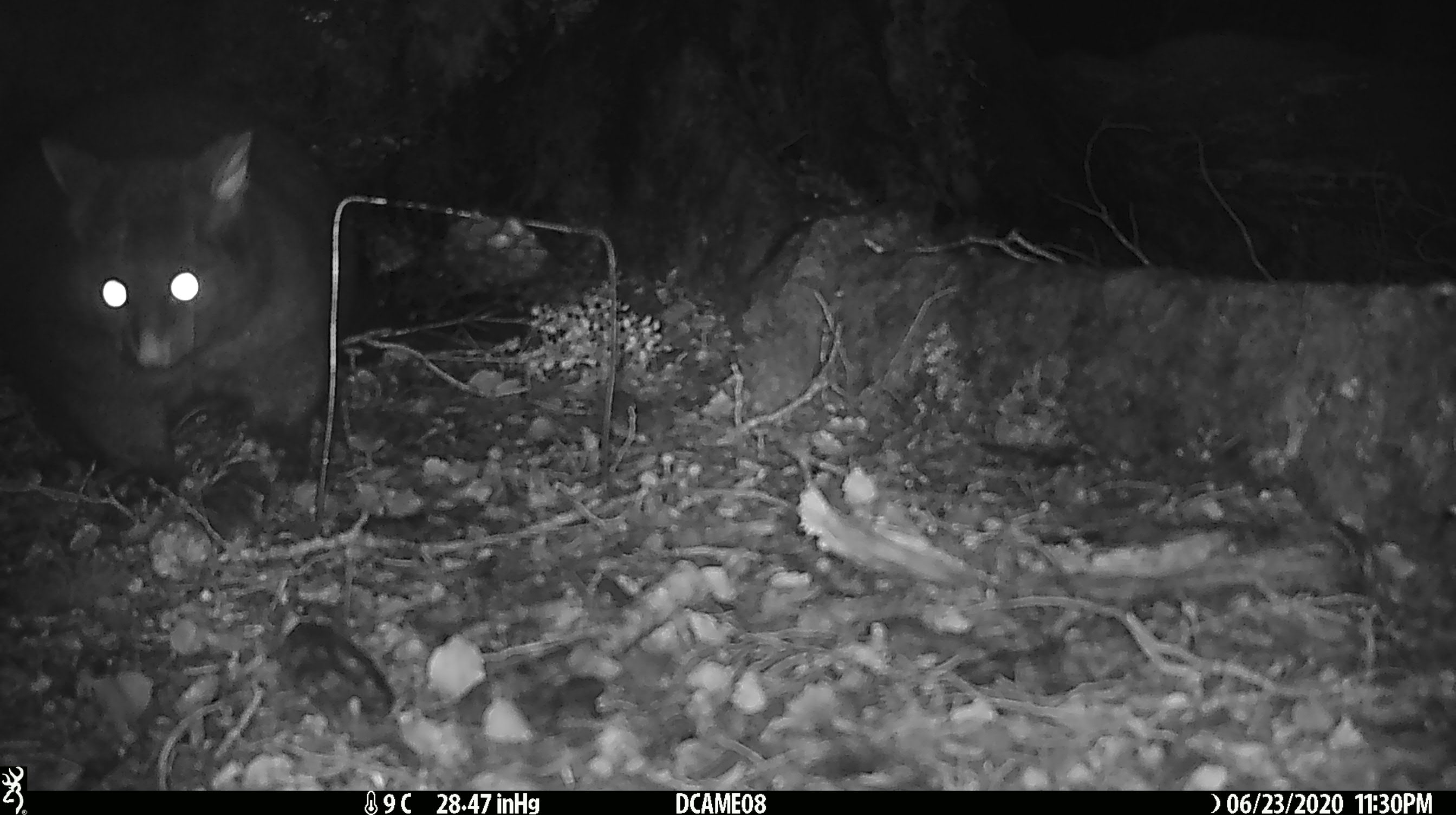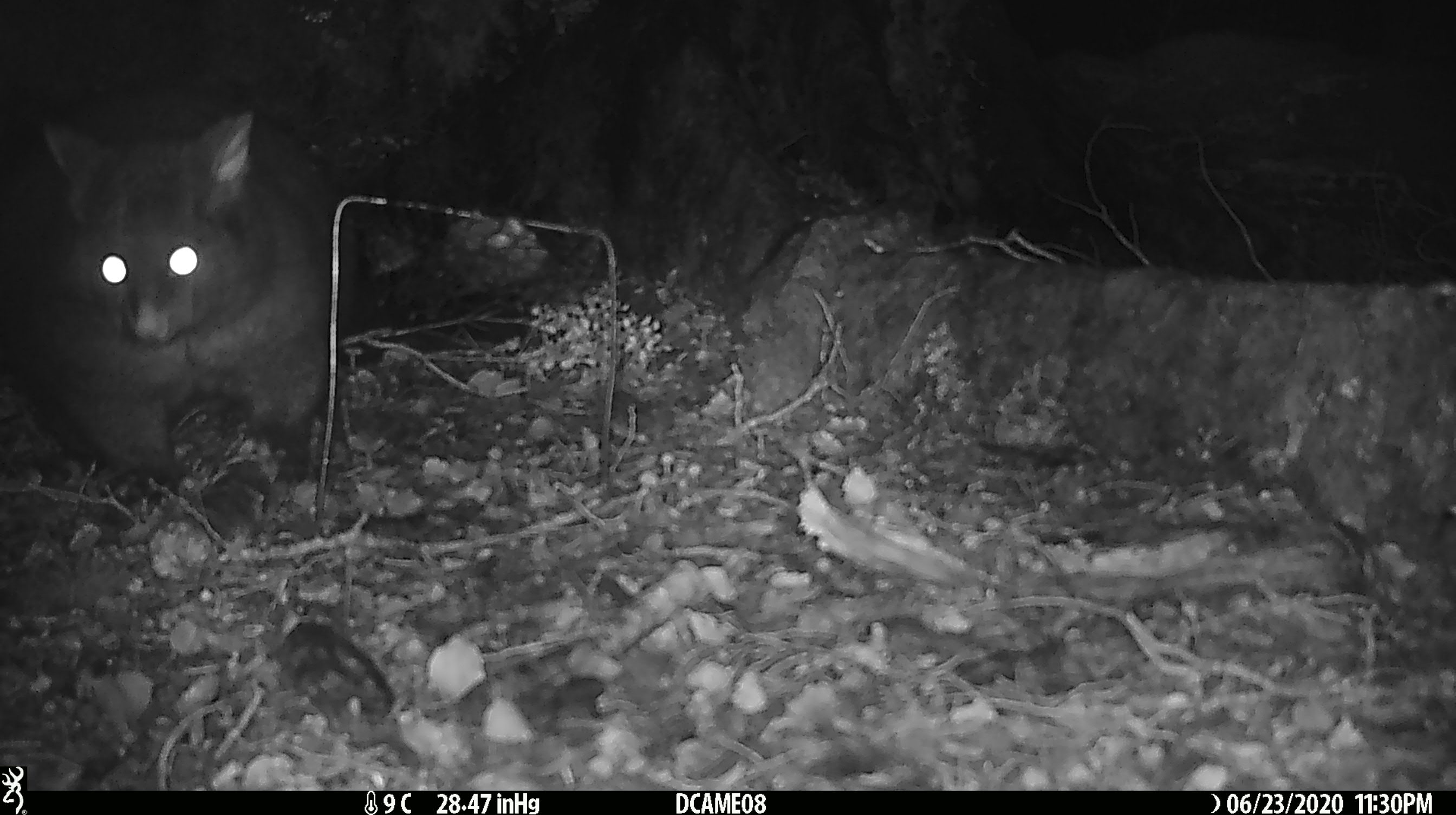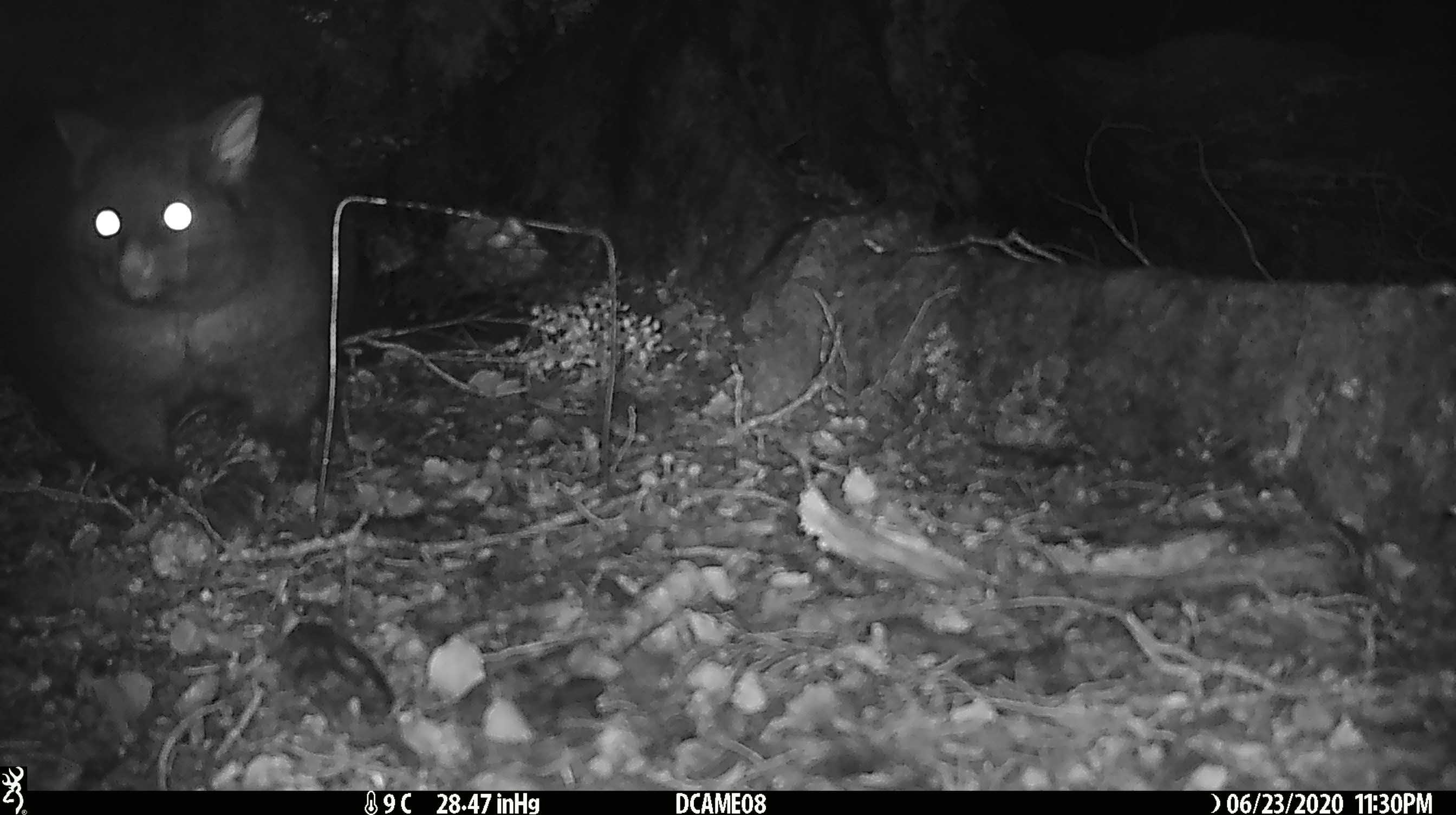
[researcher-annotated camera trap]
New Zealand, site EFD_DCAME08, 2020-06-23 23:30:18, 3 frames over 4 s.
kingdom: Animalia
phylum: Chordata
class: Mammalia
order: Diprotodontia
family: Phalangeridae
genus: Trichosurus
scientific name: Trichosurus vulpecula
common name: common brushtail possum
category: possum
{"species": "possum (common brushtail possum) (Trichosurus vulpecula)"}